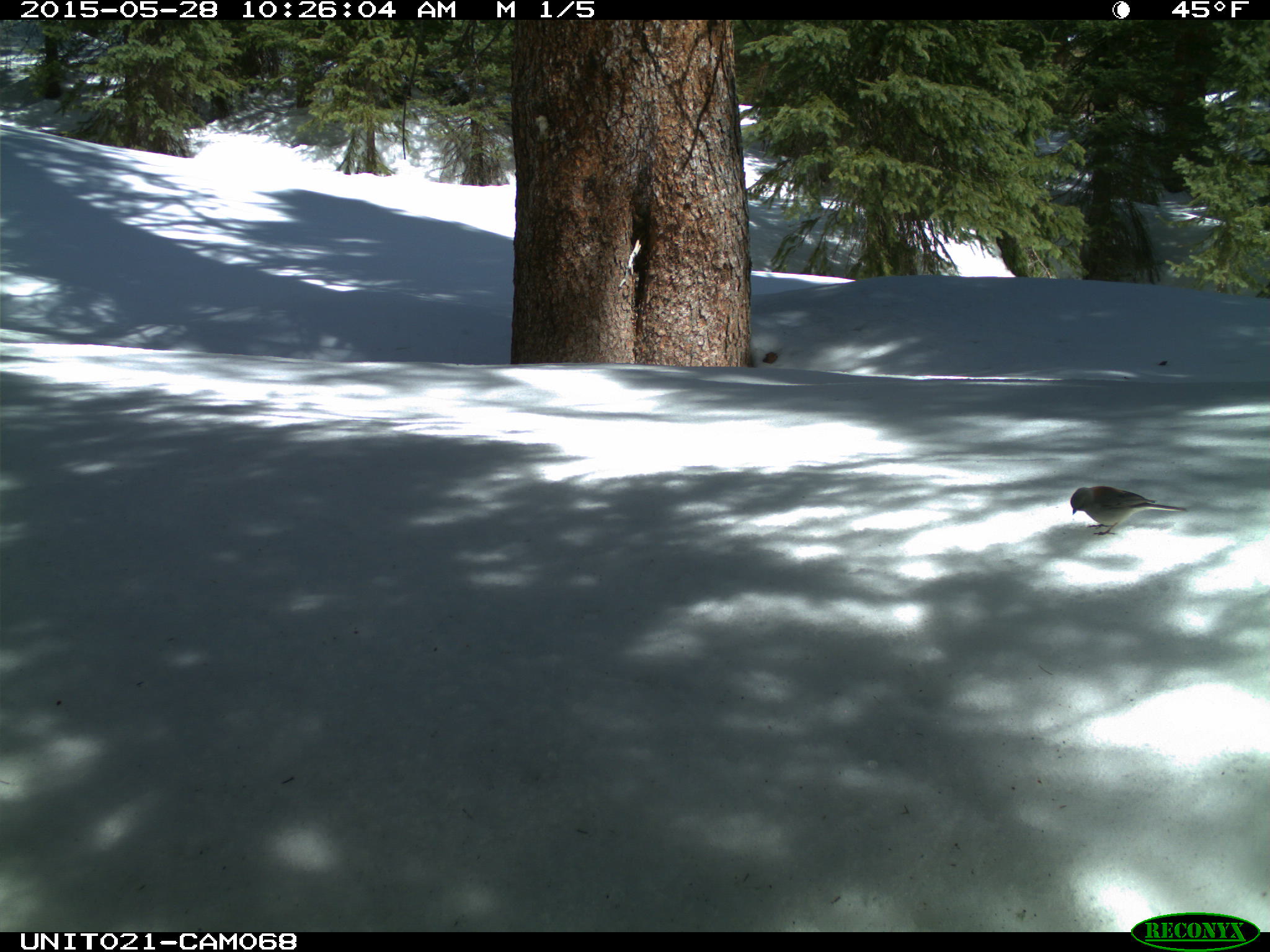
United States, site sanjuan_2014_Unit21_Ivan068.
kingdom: Animalia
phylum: Chordata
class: Aves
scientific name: Aves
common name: birds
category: unidentified bird